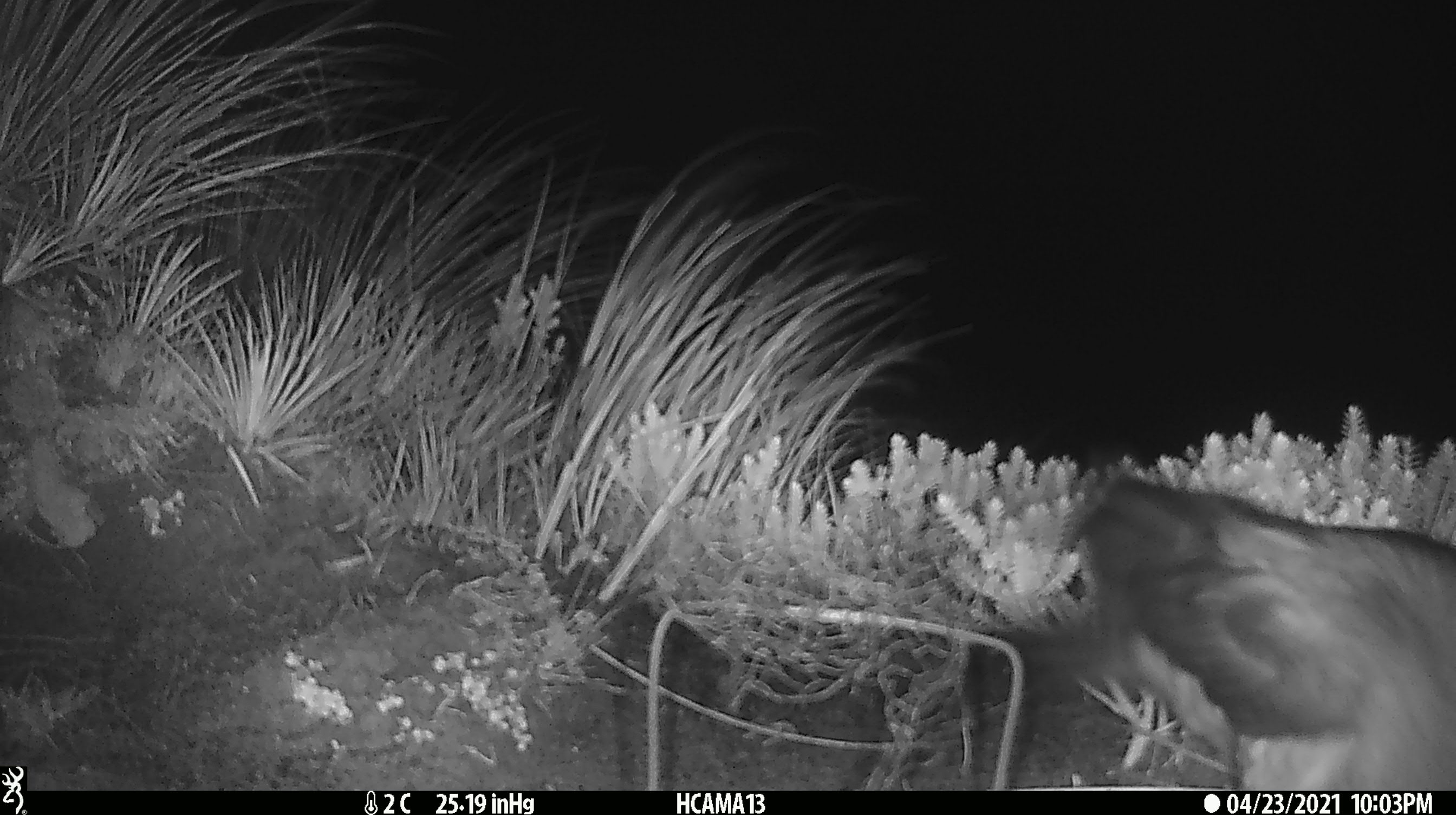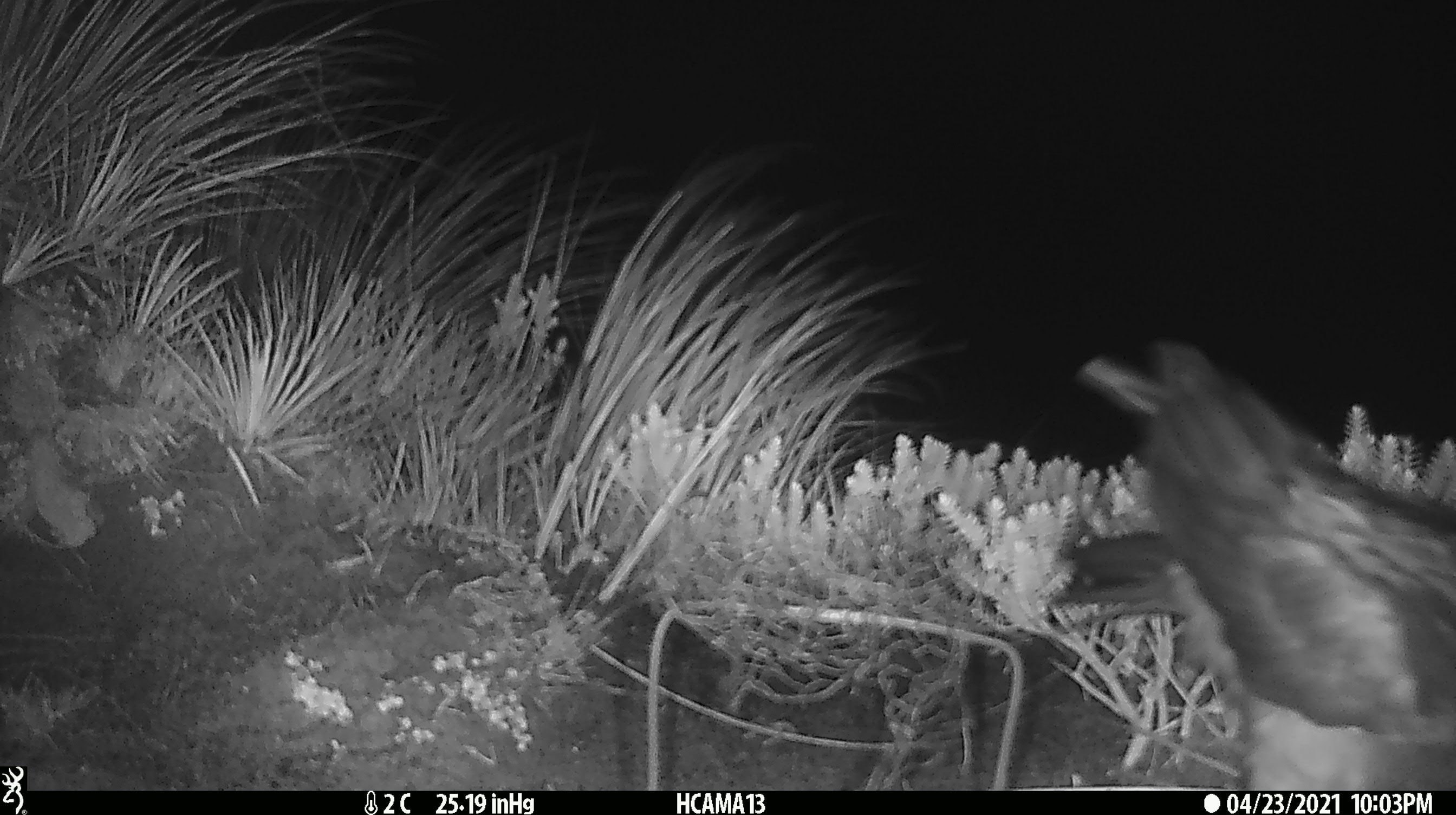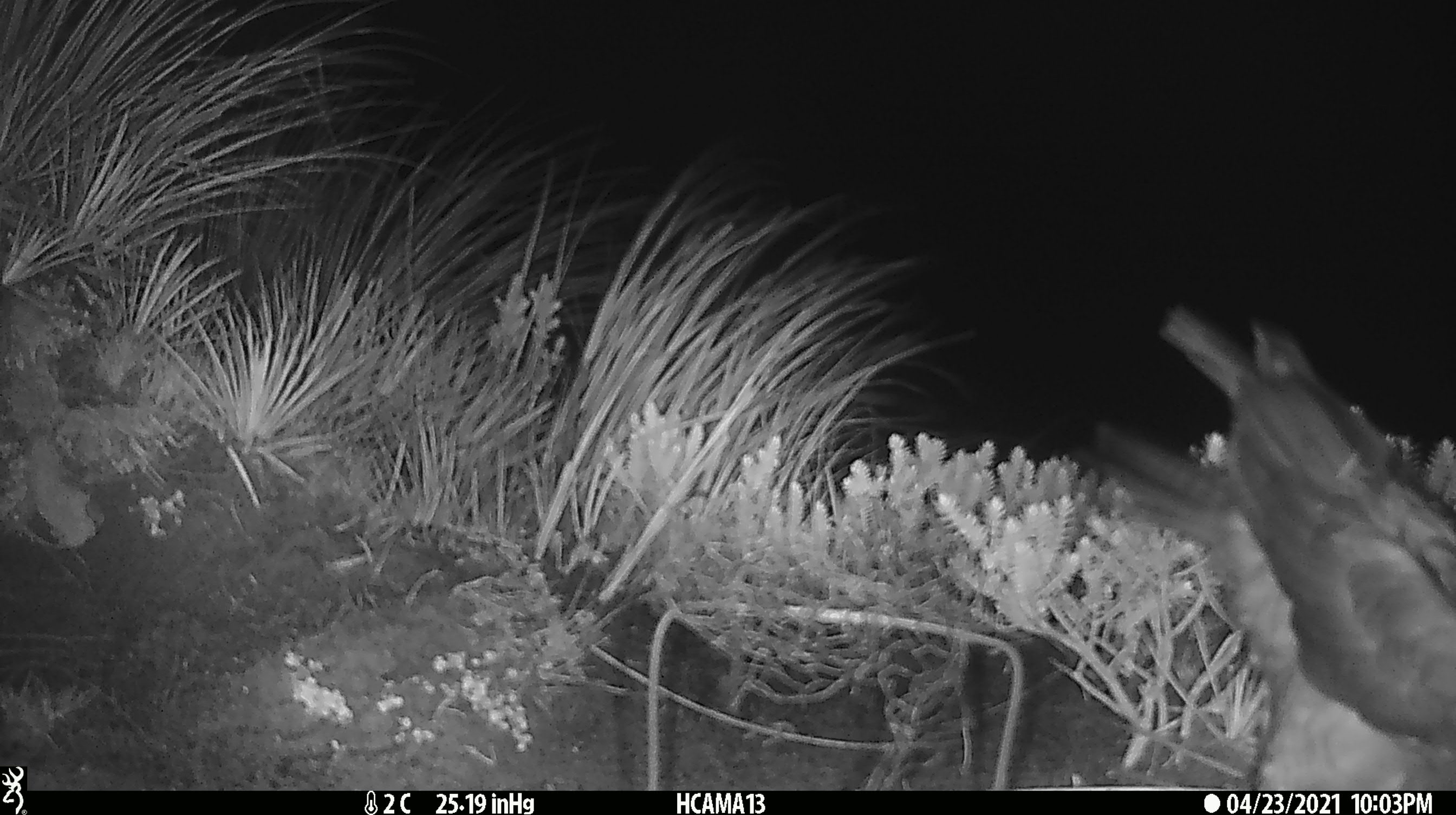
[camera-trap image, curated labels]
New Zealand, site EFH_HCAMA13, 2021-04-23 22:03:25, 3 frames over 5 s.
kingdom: Animalia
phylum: Chordata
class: Aves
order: Psittaciformes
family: Strigopidae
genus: Nestor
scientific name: Nestor notabilis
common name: kea